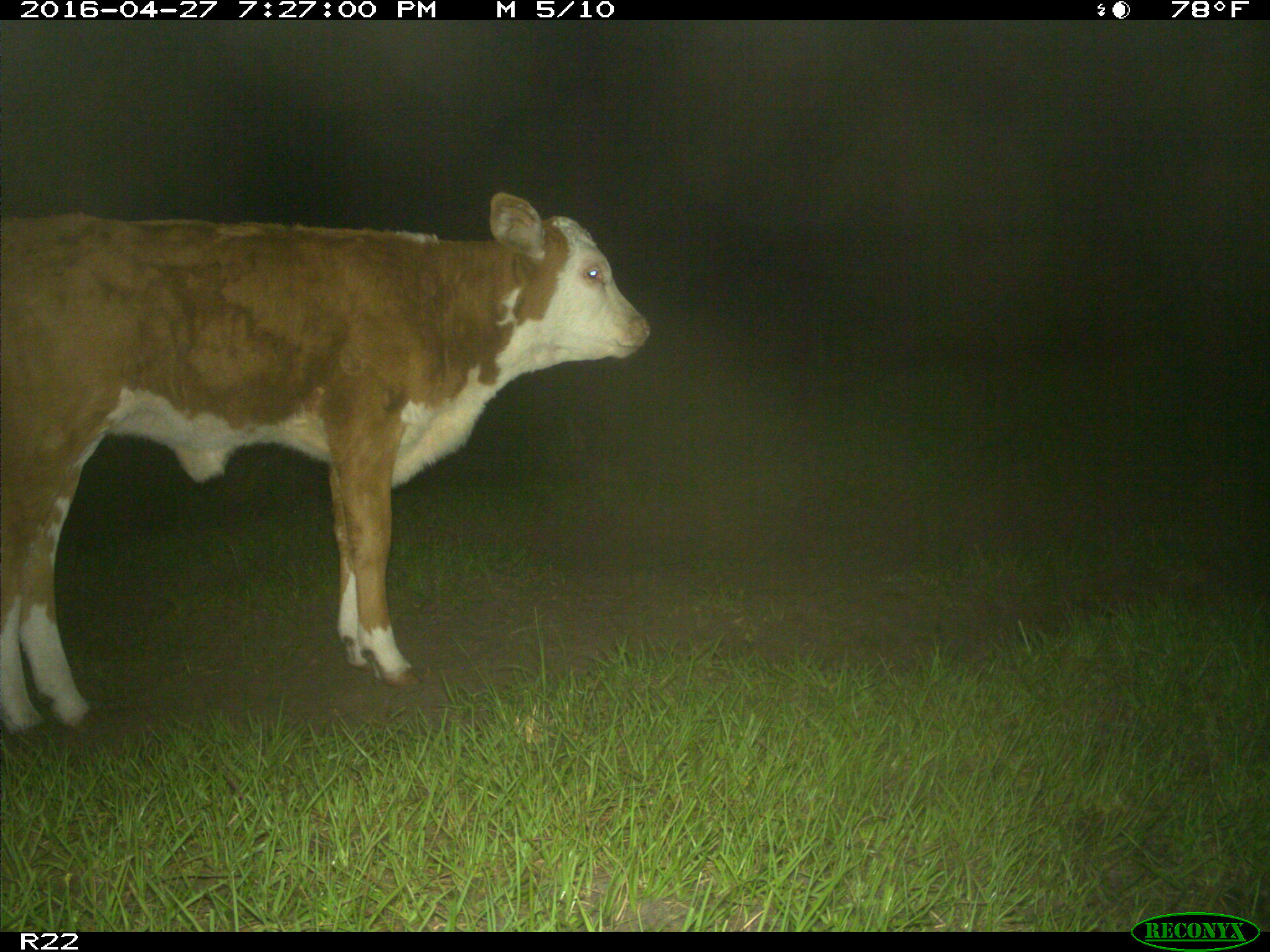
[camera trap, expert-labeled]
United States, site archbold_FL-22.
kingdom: Animalia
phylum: Chordata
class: Mammalia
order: Artiodactyla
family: Bovidae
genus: Bos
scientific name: Bos taurus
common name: domestic cow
Bos taurus (domestic cow).